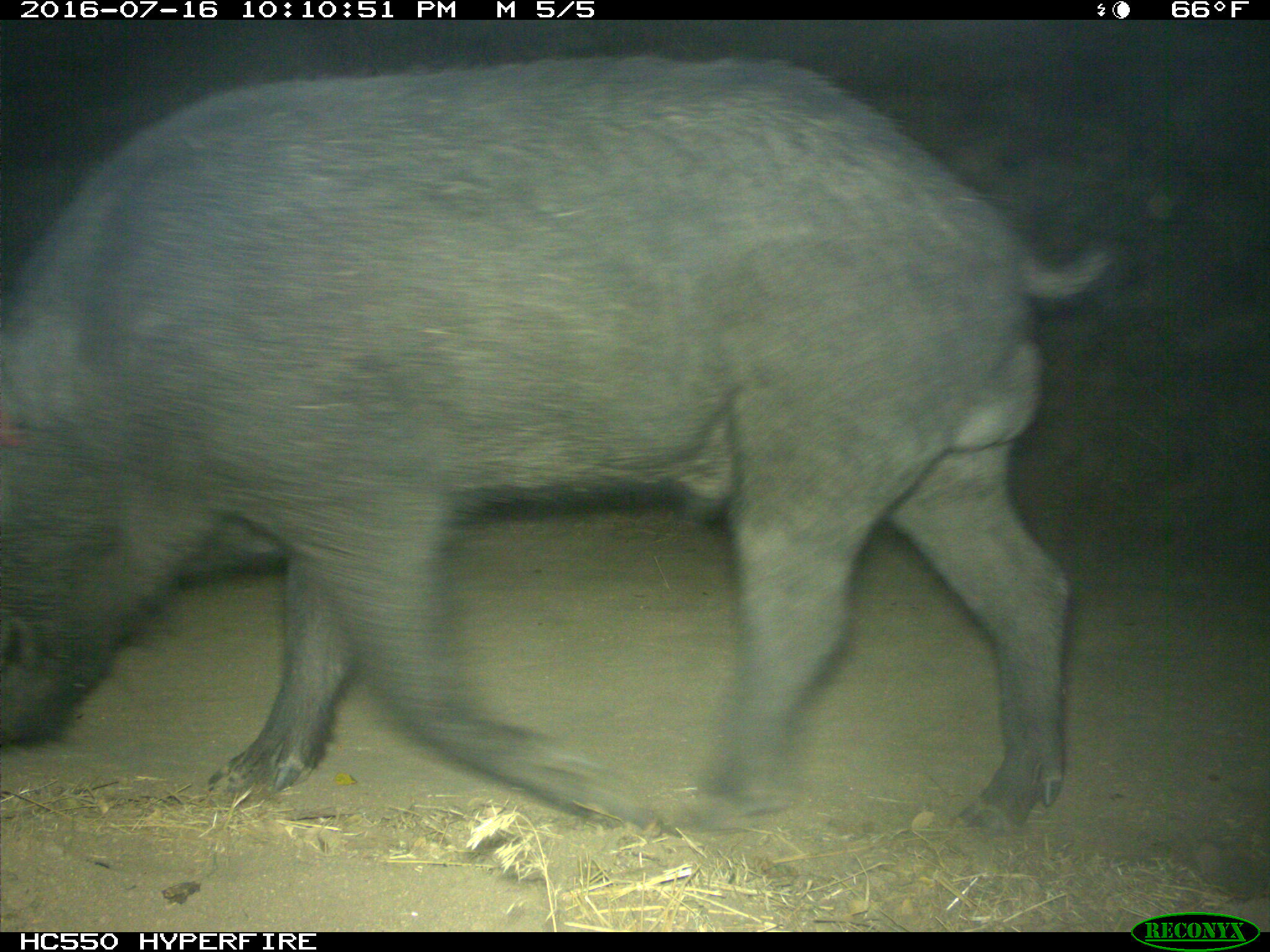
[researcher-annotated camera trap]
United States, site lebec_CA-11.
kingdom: Animalia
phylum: Chordata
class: Mammalia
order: Artiodactyla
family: Suidae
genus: Sus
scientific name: Sus scrofa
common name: wild boar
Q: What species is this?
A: Sus scrofa (wild boar).